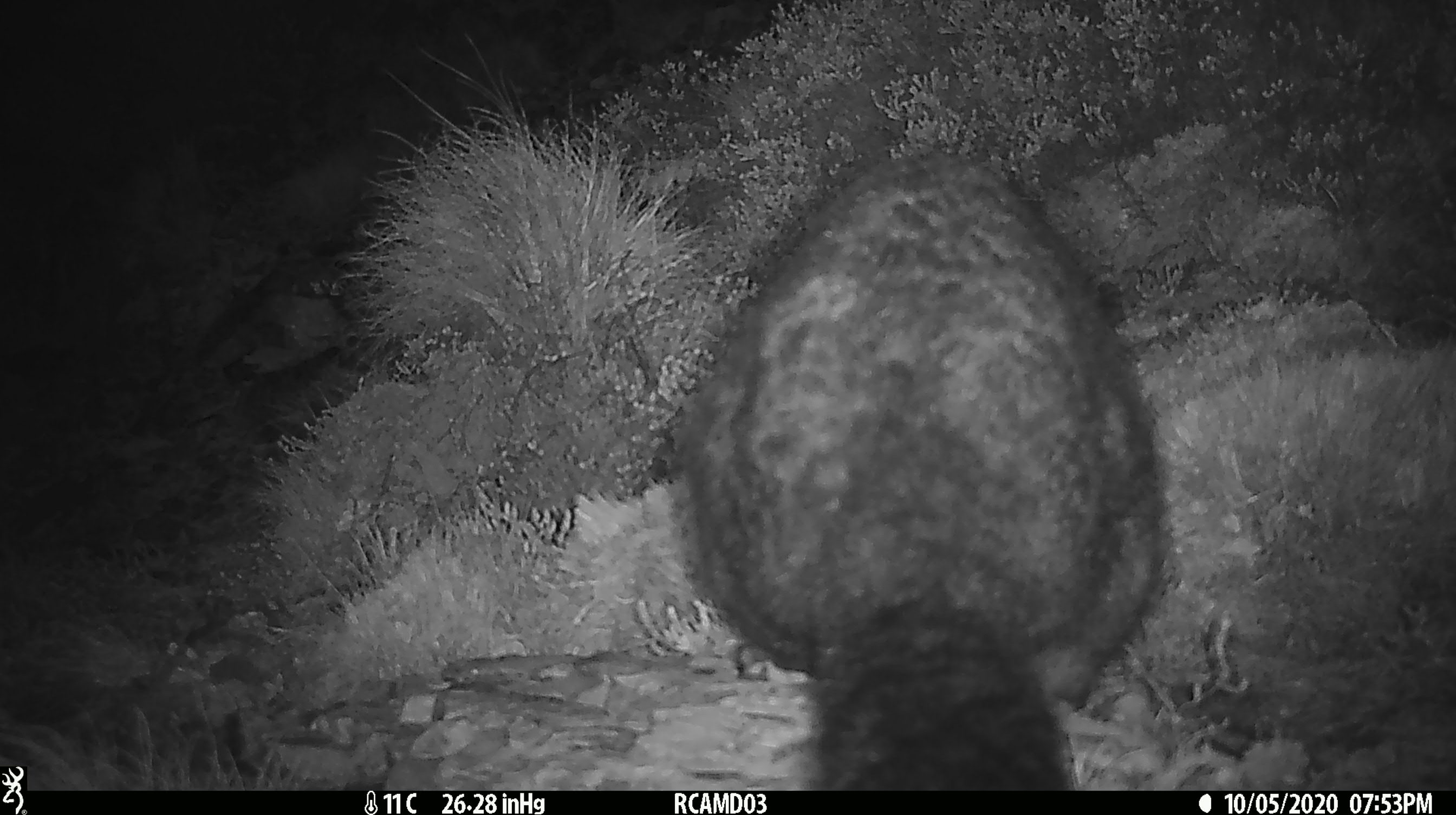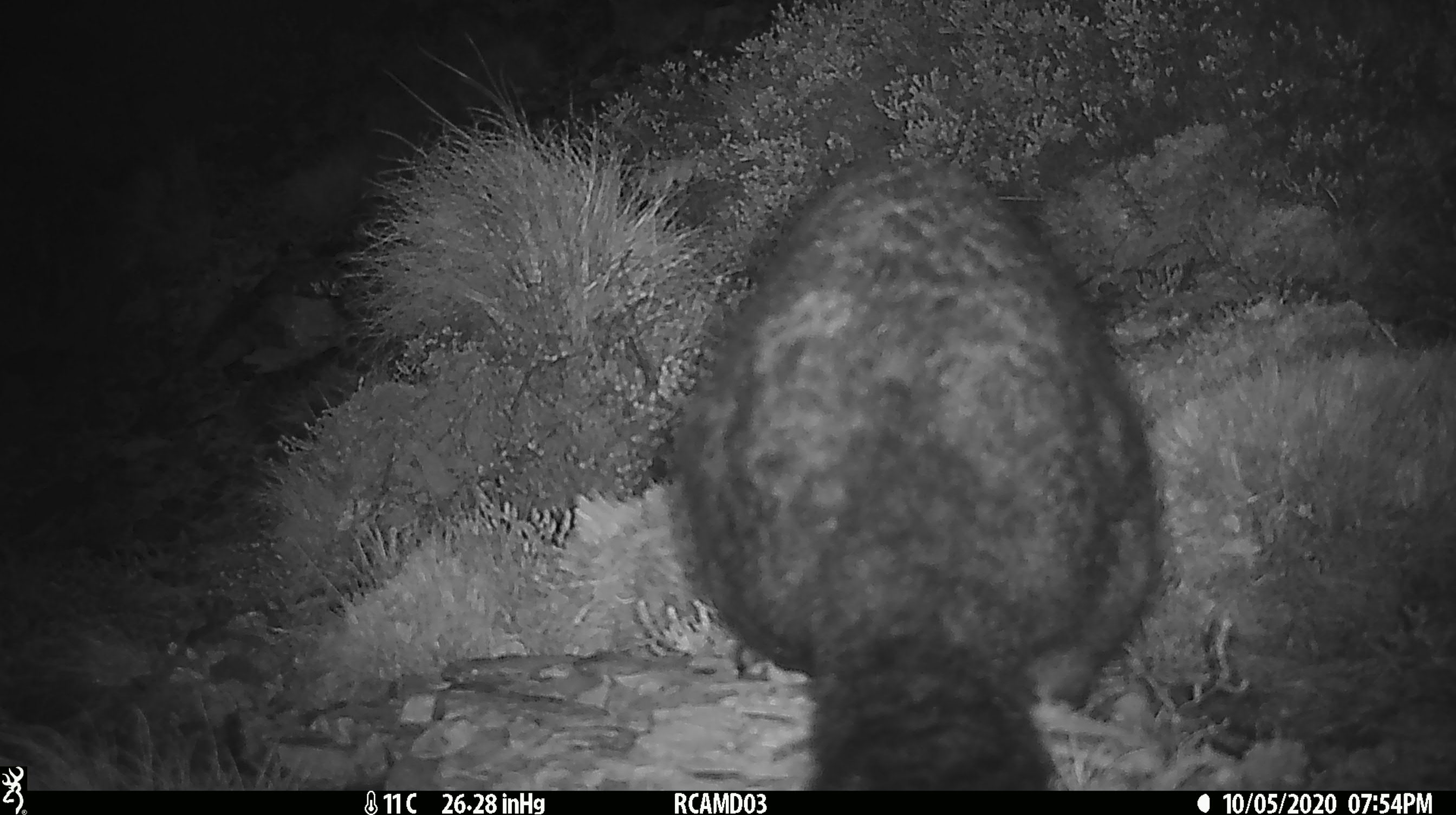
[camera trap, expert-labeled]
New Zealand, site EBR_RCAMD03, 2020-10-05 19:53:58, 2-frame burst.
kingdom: Animalia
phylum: Chordata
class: Mammalia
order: Diprotodontia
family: Phalangeridae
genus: Trichosurus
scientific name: Trichosurus vulpecula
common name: common brushtail possum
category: possum